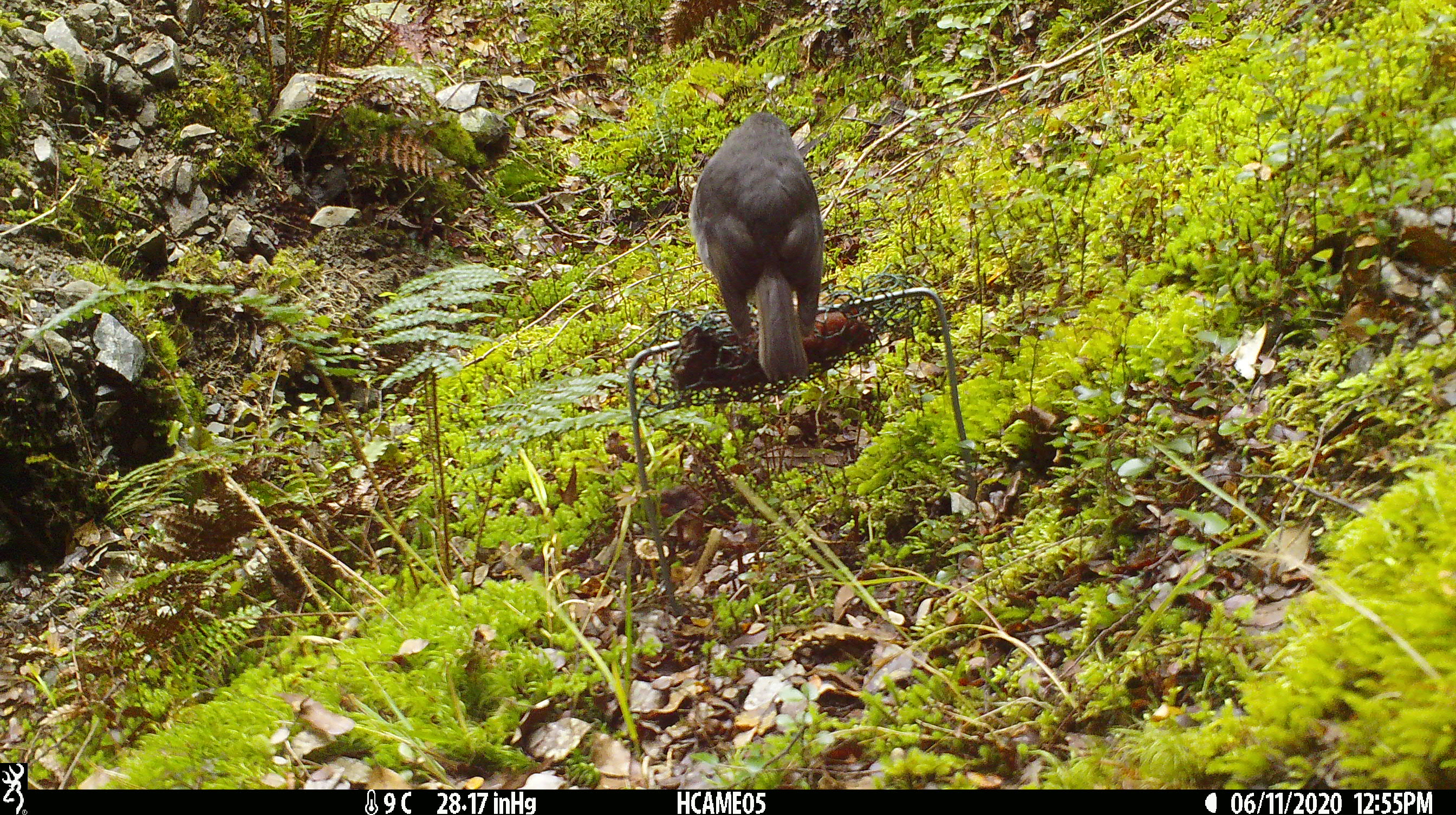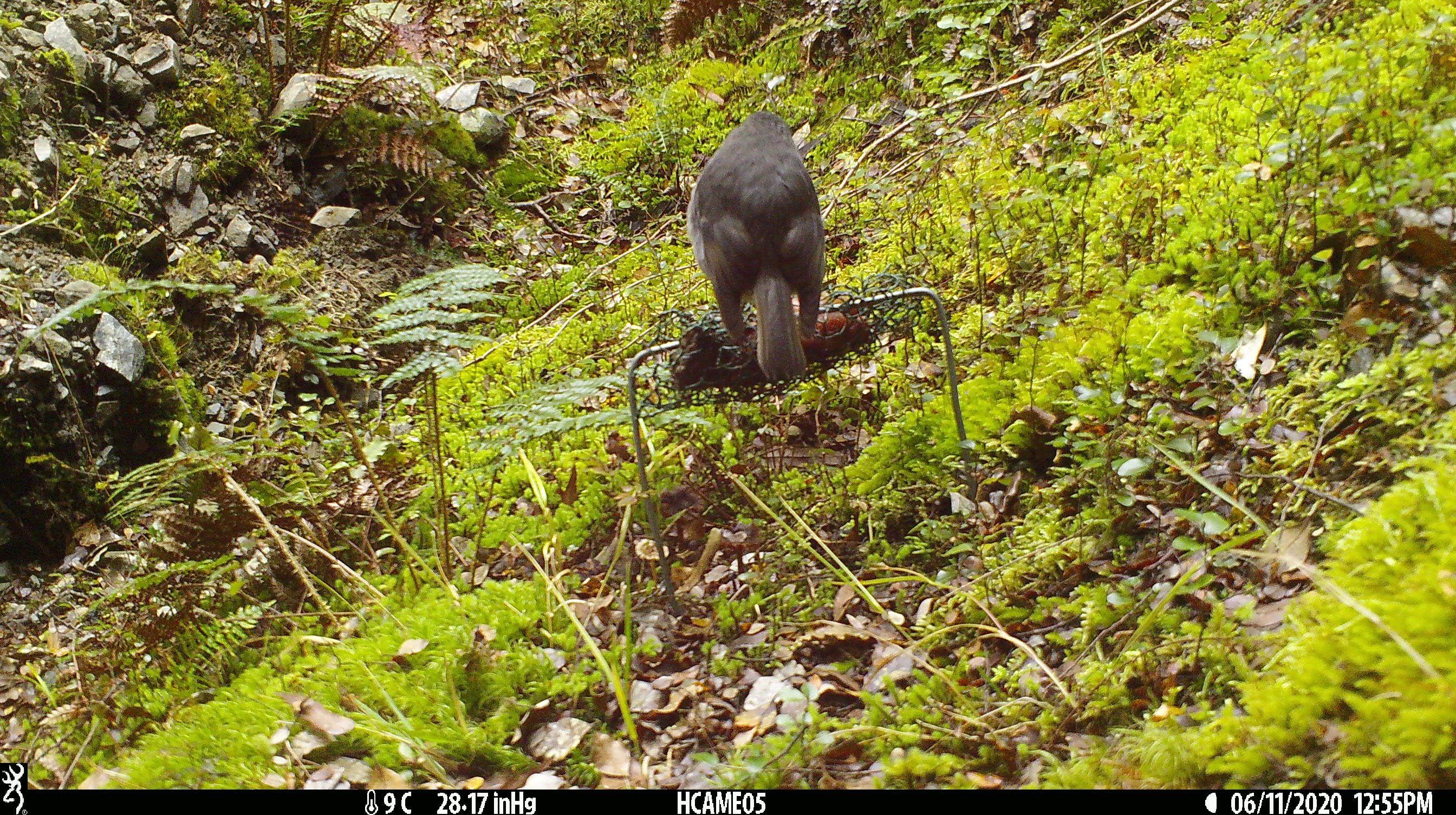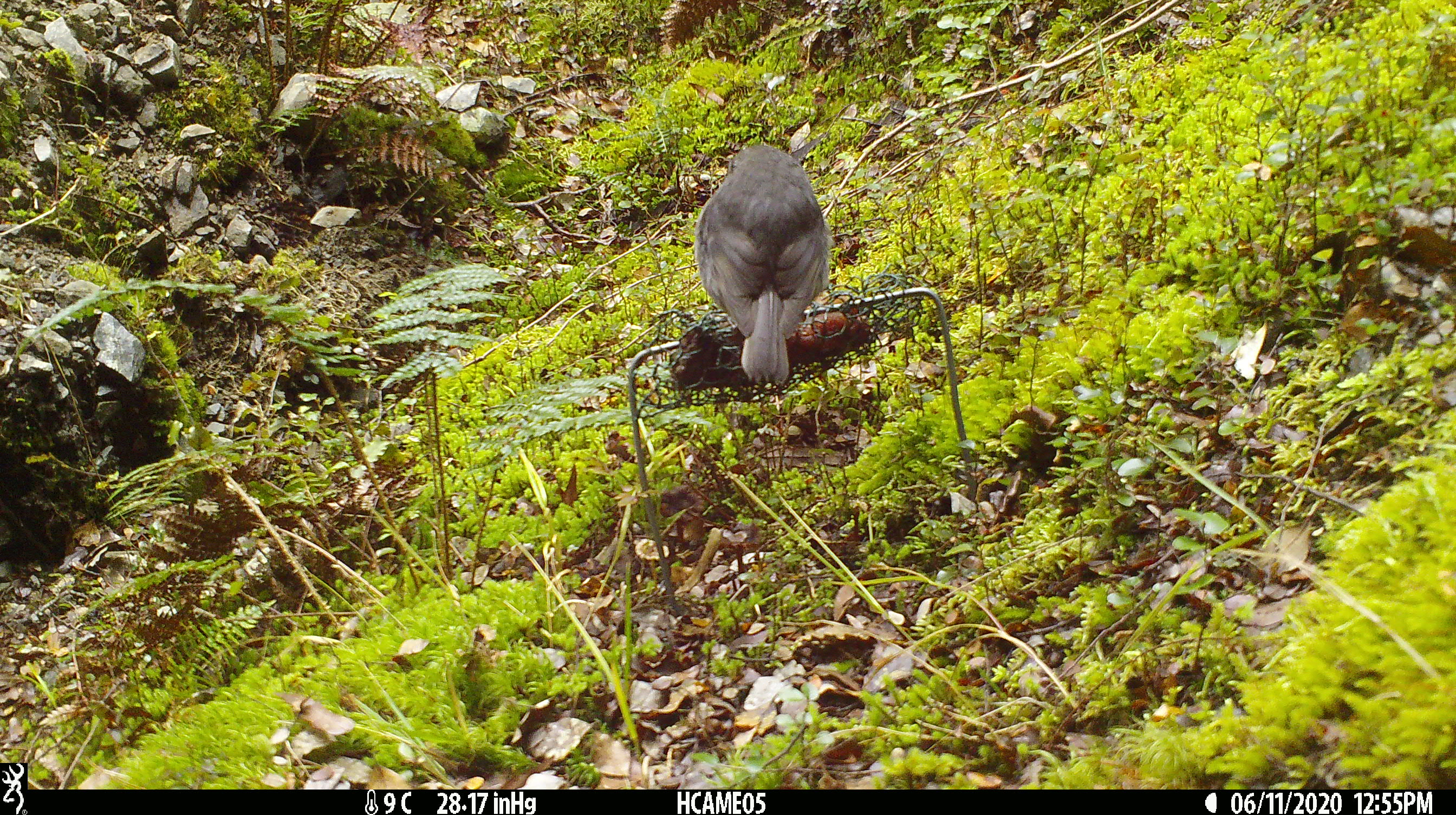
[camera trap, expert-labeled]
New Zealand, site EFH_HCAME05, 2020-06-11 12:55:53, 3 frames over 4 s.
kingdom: Animalia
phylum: Chordata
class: Aves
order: Passeriformes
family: Petroicidae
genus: Petroica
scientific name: Petroica australis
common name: new zealand robin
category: robin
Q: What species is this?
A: Robin (new zealand robin) (Petroica australis).